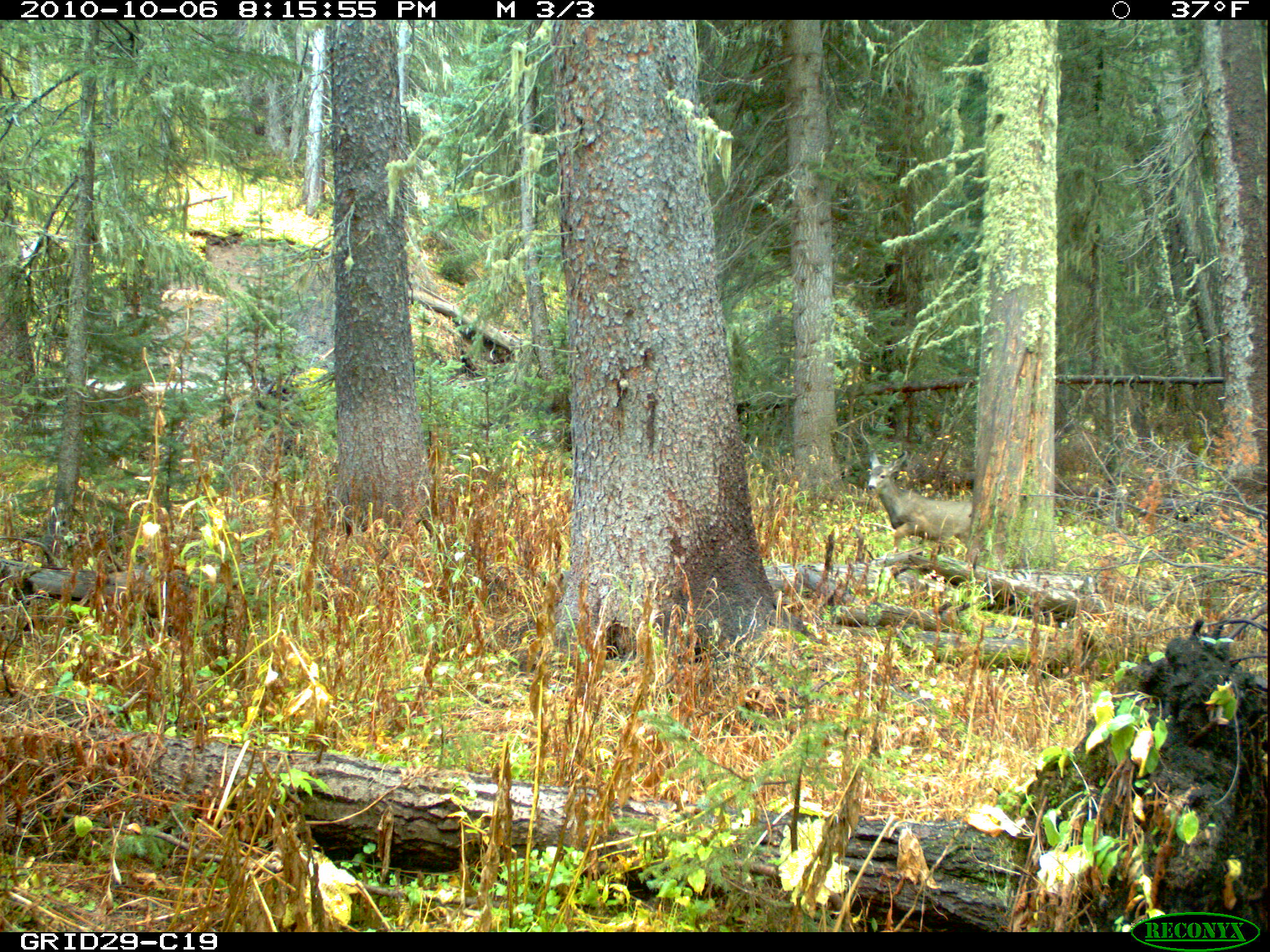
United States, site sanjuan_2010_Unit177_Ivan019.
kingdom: Animalia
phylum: Chordata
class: Mammalia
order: Artiodactyla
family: Cervidae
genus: Odocoileus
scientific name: Odocoileus hemionus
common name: mule deer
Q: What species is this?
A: Odocoileus hemionus (mule deer).